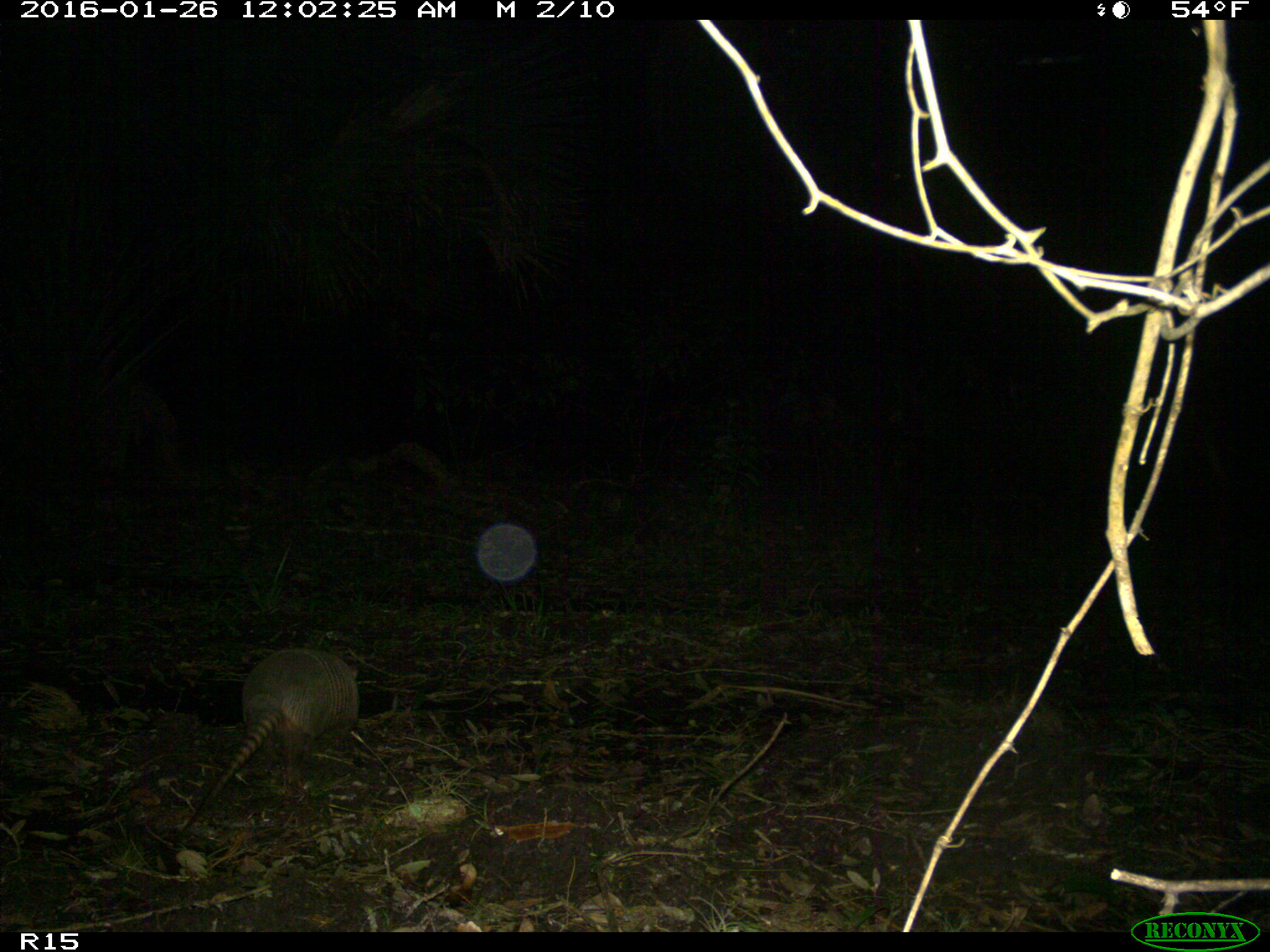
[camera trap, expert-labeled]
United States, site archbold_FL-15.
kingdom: Animalia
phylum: Chordata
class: Mammalia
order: Cingulata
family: Dasypodidae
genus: Dasypus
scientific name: Dasypus novemcinctus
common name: nine-banded armadillo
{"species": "Dasypus novemcinctus (nine-banded armadillo)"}